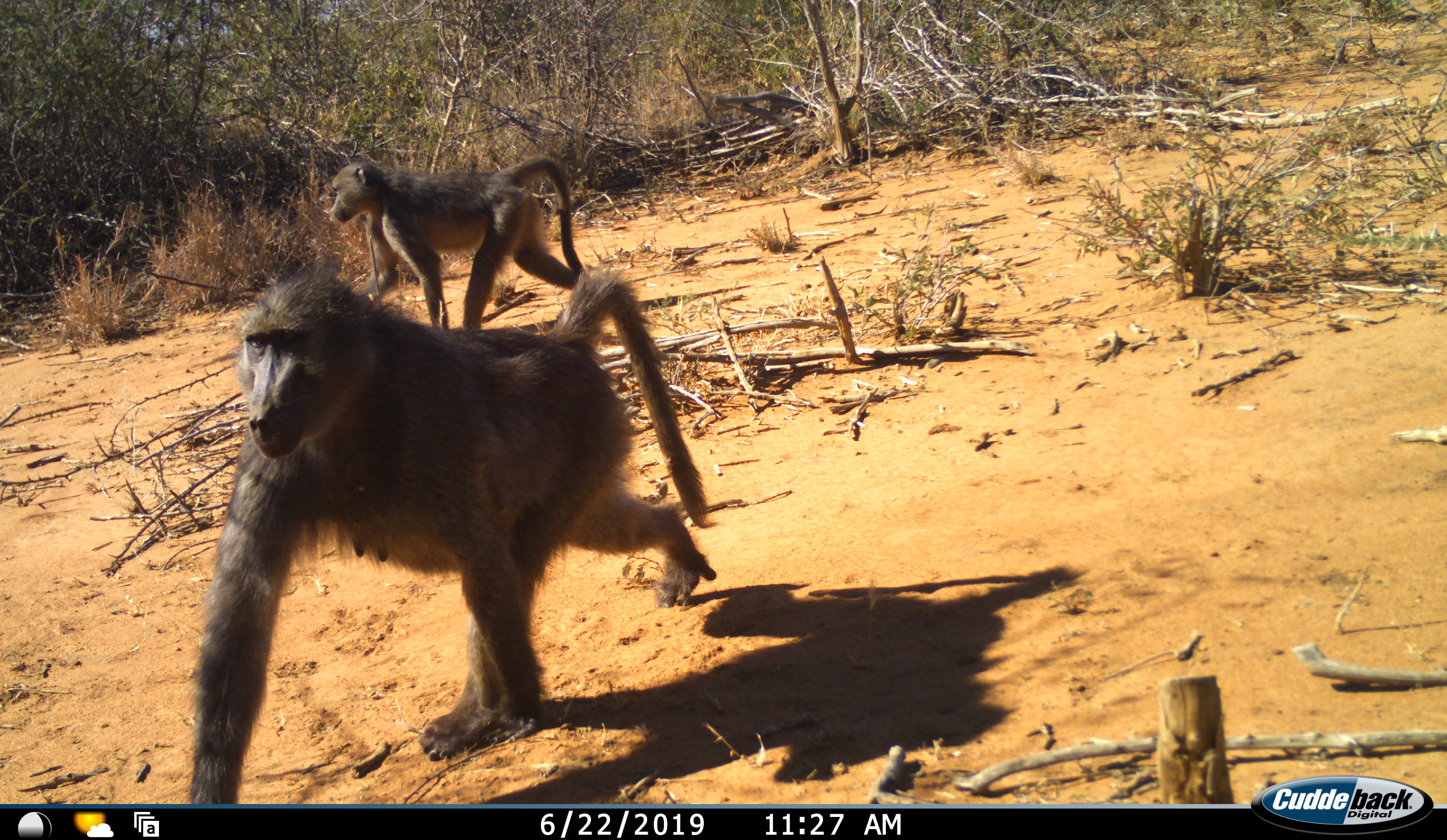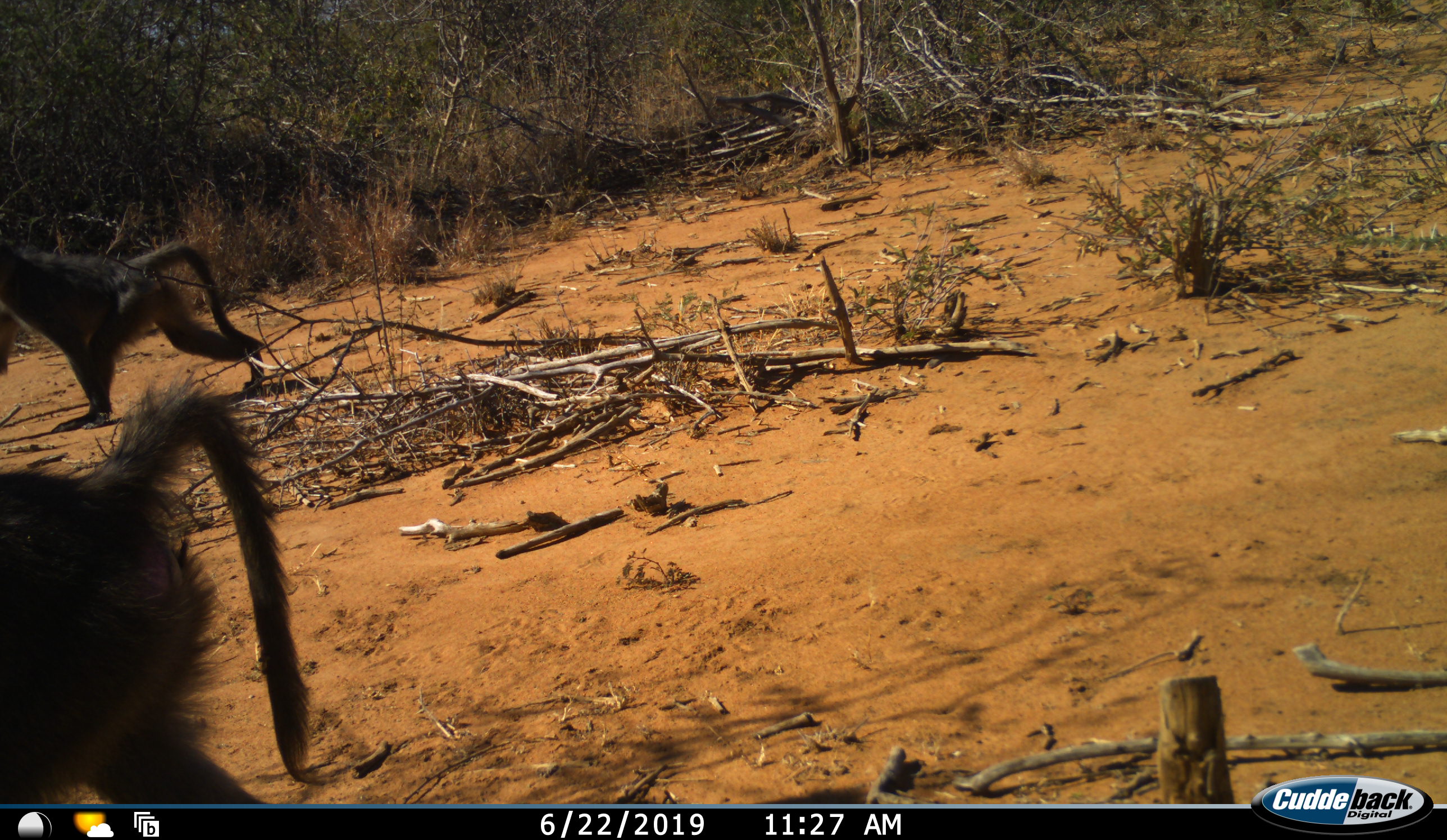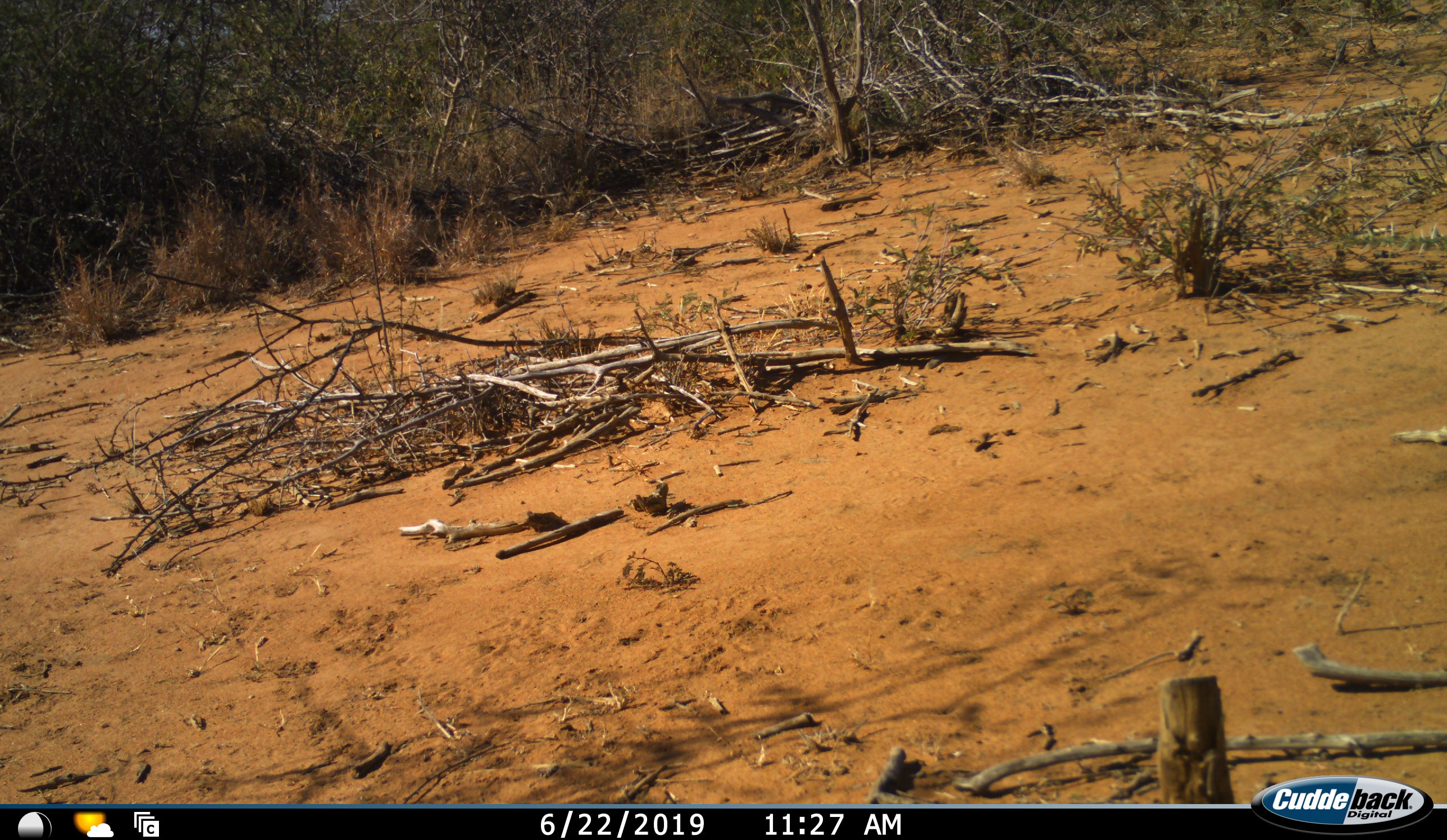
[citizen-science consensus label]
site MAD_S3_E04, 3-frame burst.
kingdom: Animalia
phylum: Chordata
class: Mammalia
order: Primates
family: Cercopithecidae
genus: Papio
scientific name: Papio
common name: baboon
Baboon (Papio), count 2. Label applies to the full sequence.